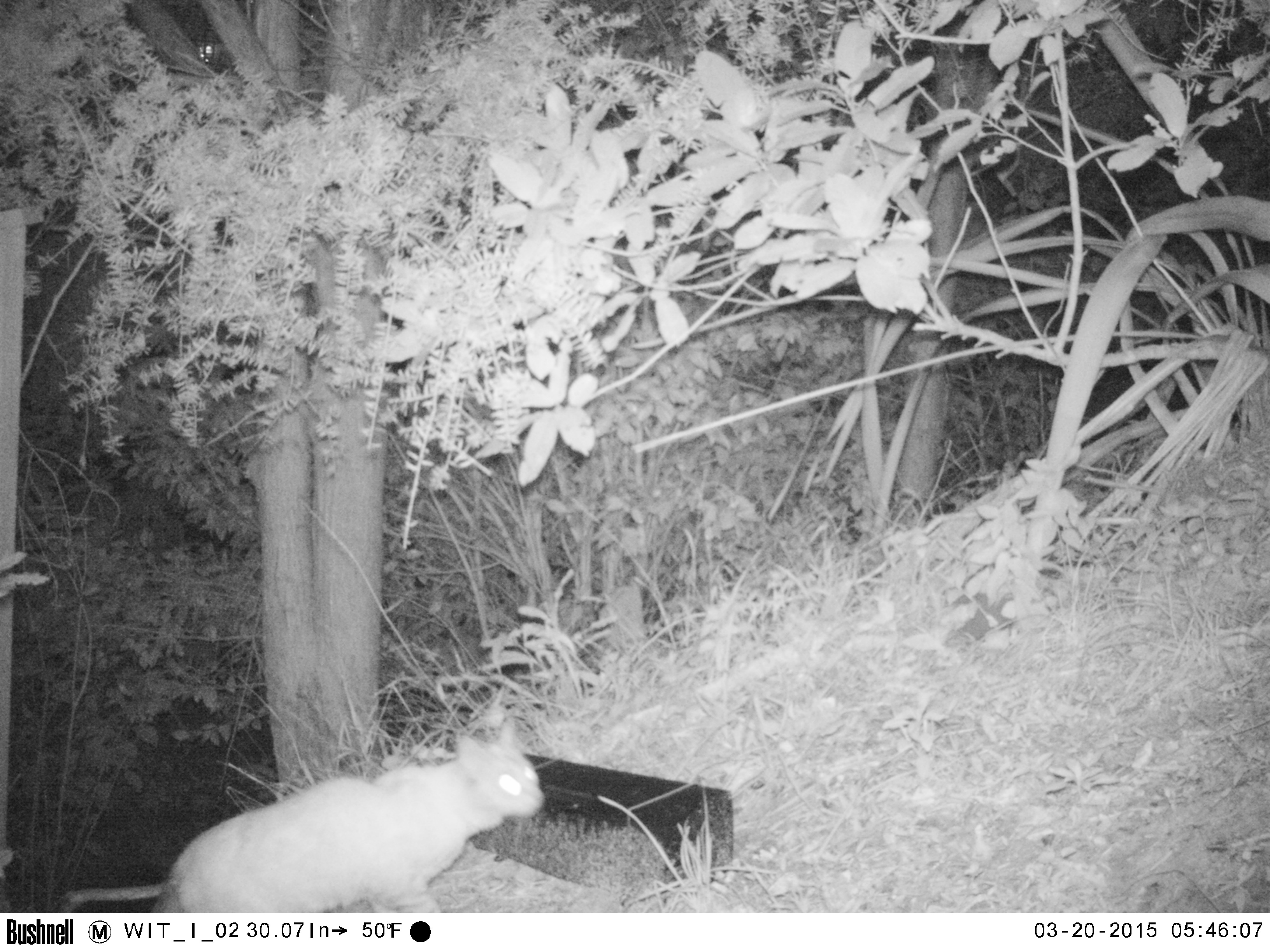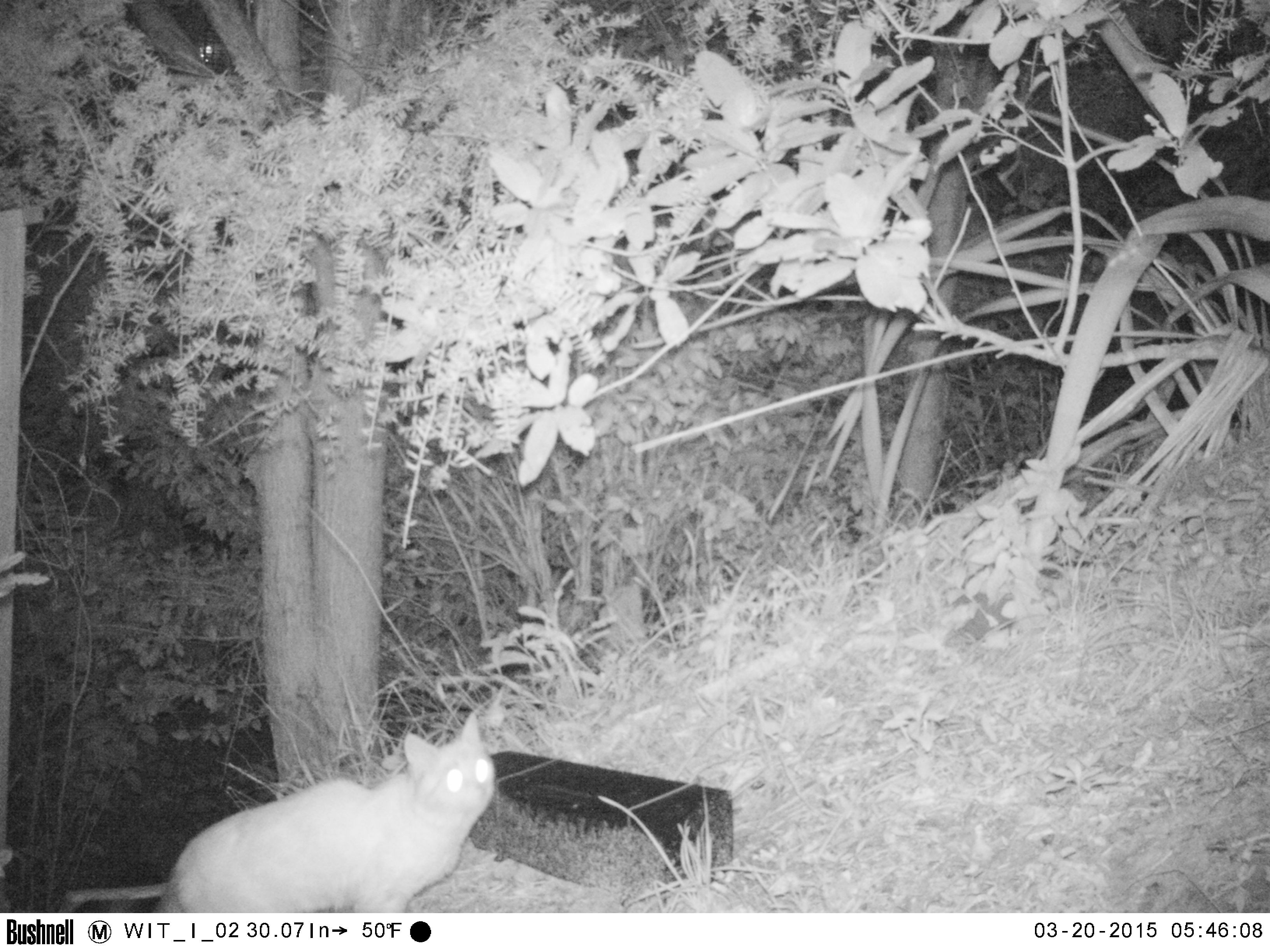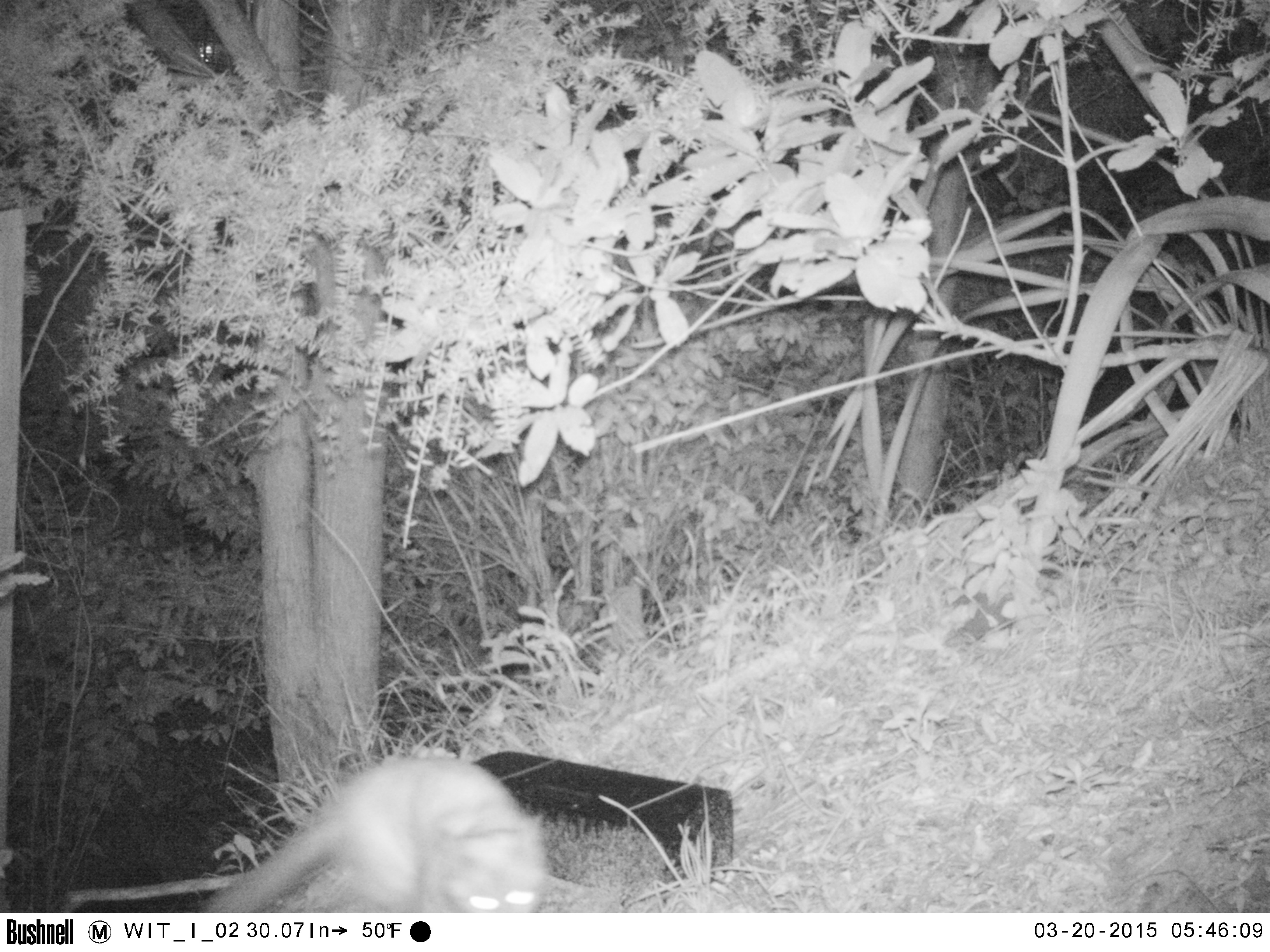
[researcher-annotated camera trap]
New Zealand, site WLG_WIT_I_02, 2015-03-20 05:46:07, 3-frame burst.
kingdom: Animalia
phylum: Chordata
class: Mammalia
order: Carnivora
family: Felidae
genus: Felis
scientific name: Felis catus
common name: domestic cat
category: cat